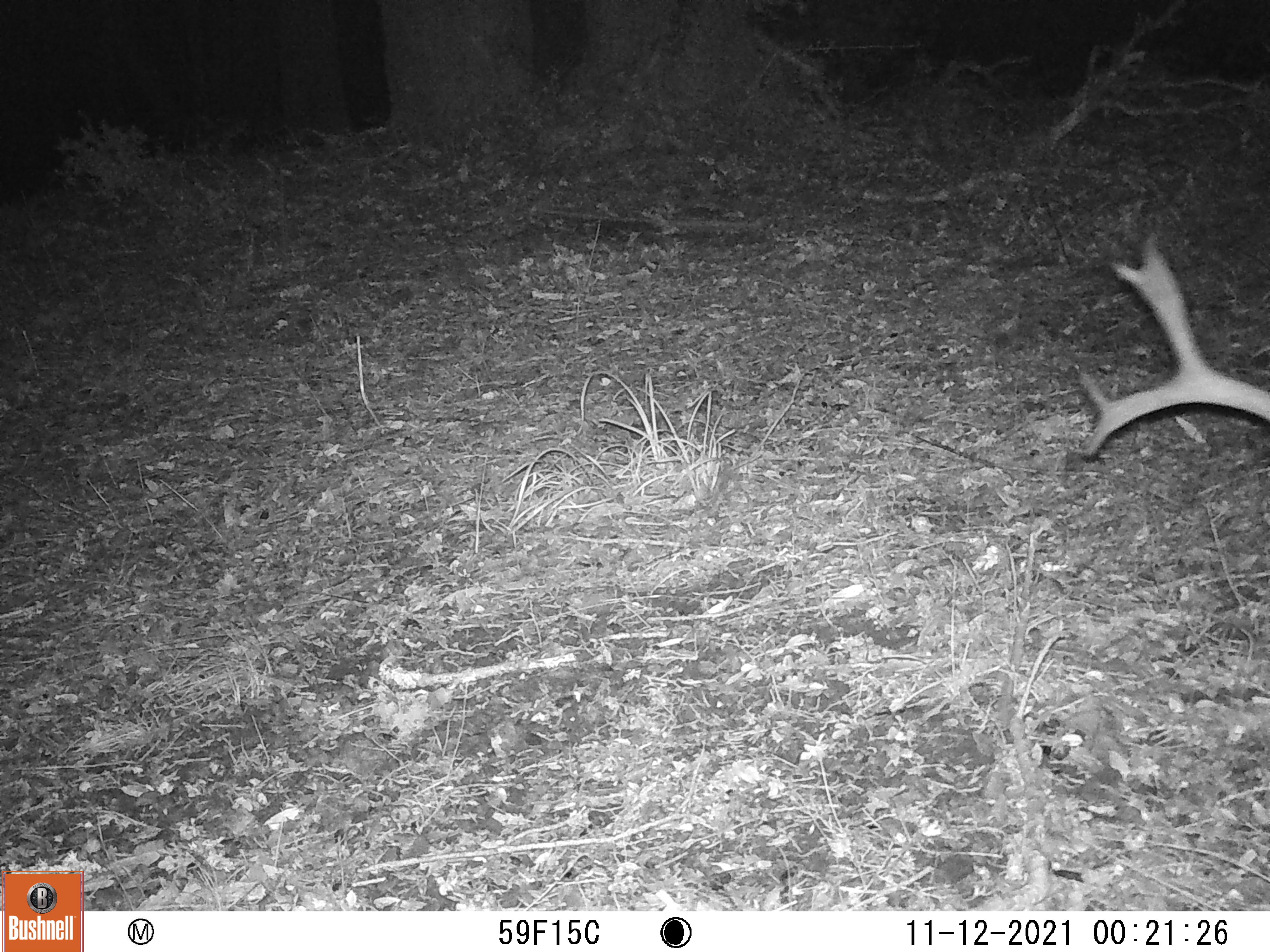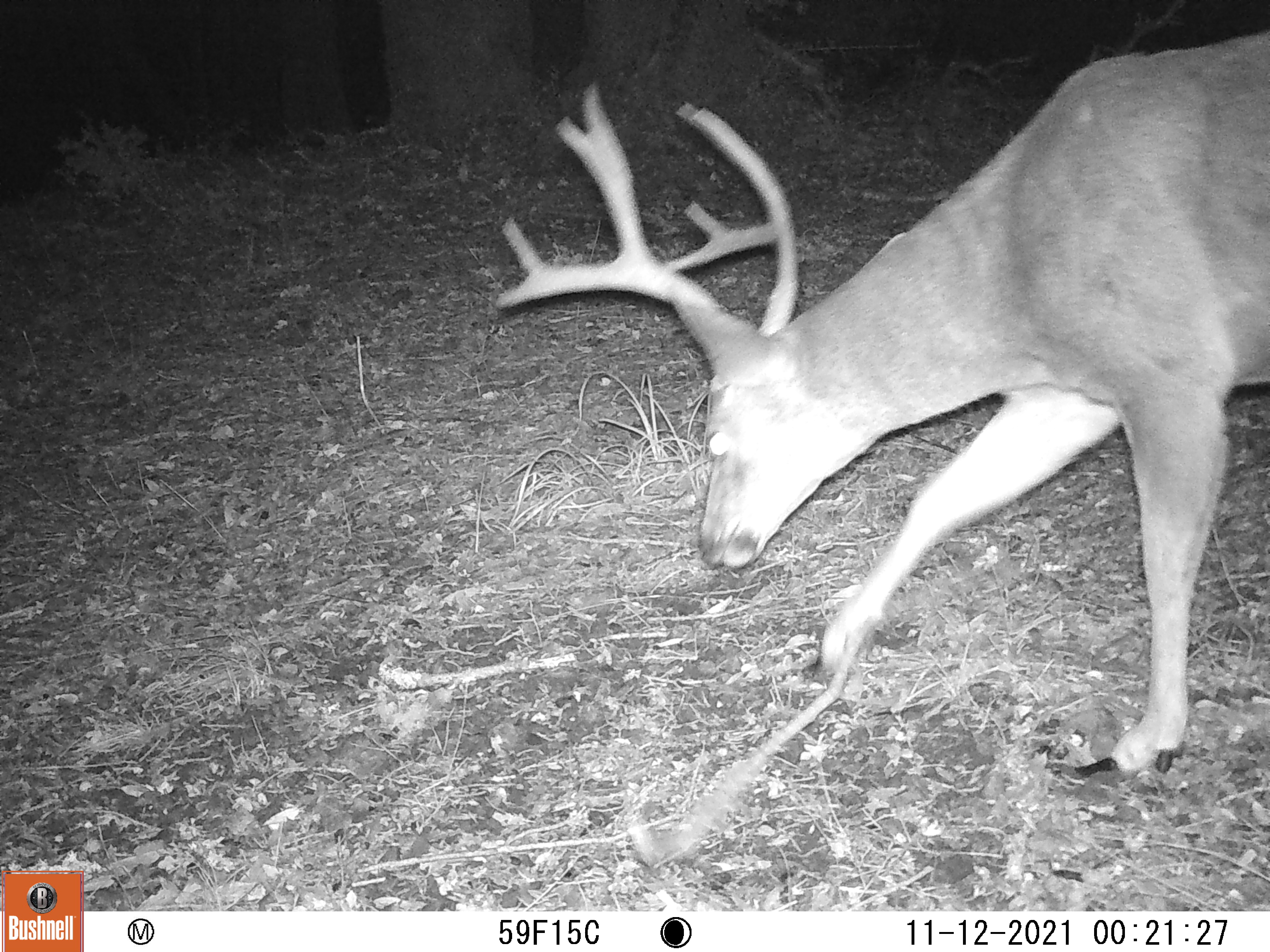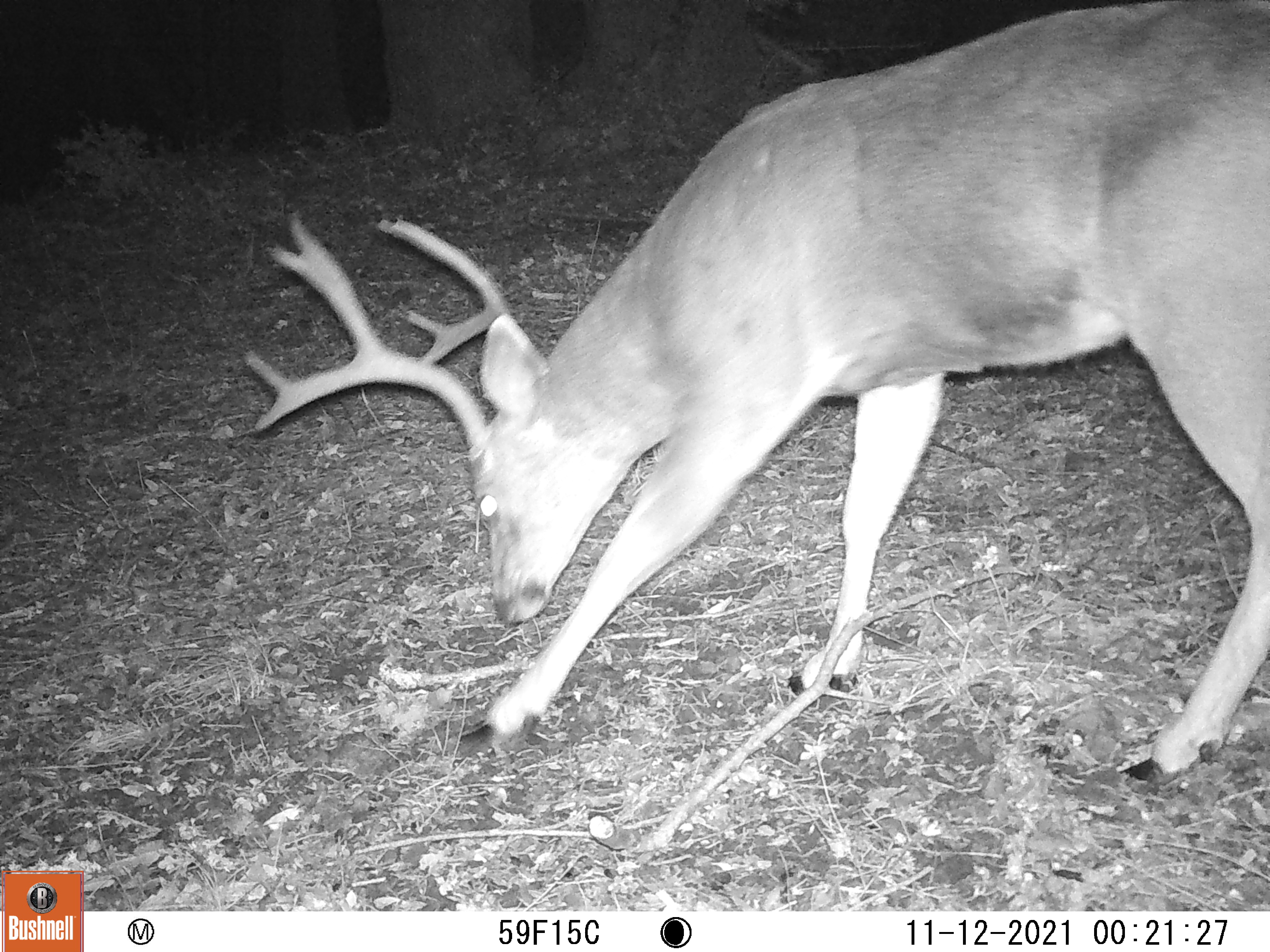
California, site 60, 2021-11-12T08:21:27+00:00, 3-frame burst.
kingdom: Animalia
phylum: Chordata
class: Mammalia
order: Artiodactyla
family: Cervidae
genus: Odocoileus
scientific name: Odocoileus hemionus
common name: mule deer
Mule deer (Odocoileus hemionus).